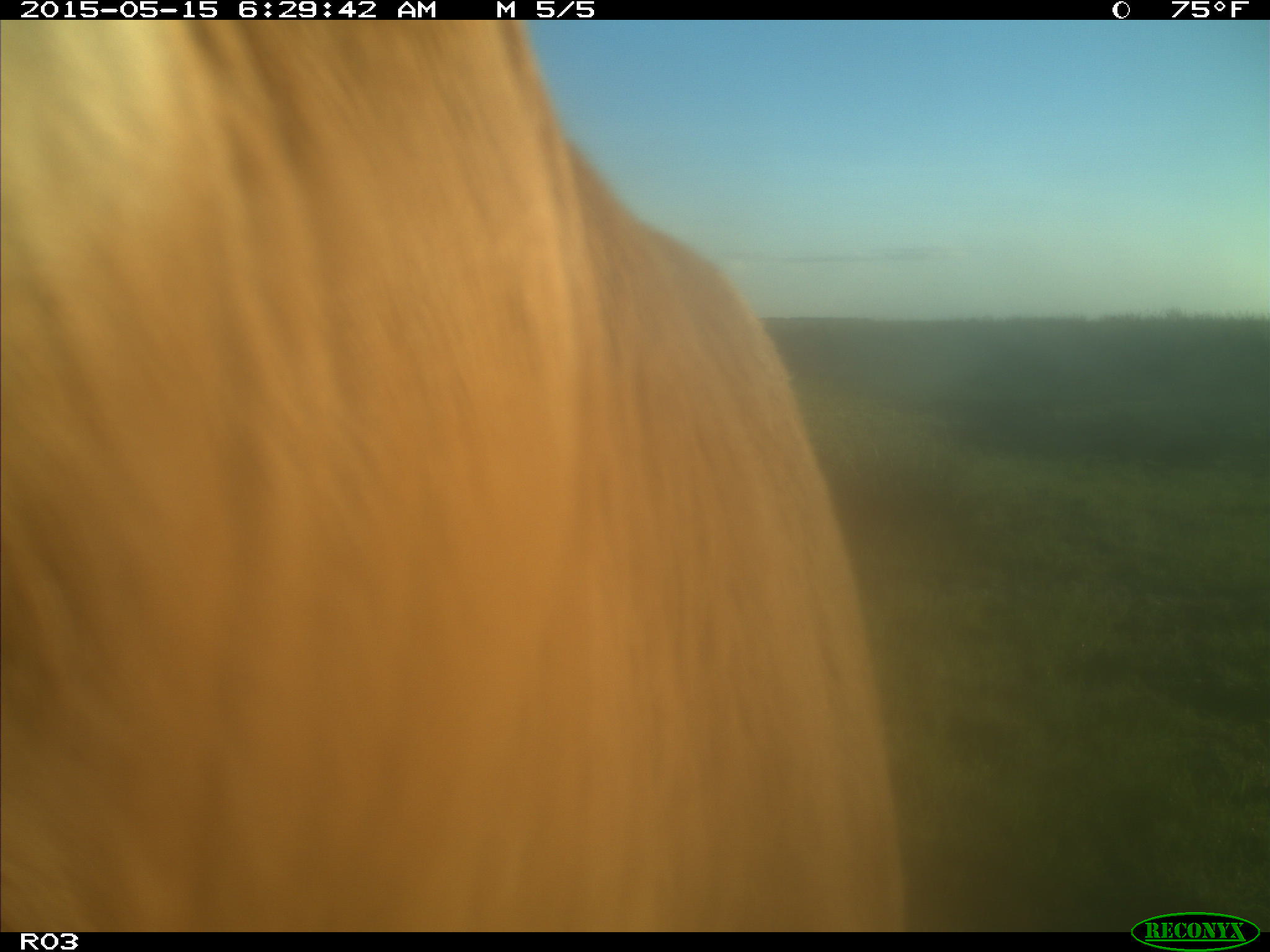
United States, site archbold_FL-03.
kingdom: Animalia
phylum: Chordata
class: Mammalia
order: Artiodactyla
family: Bovidae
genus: Bos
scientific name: Bos taurus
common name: domestic cow